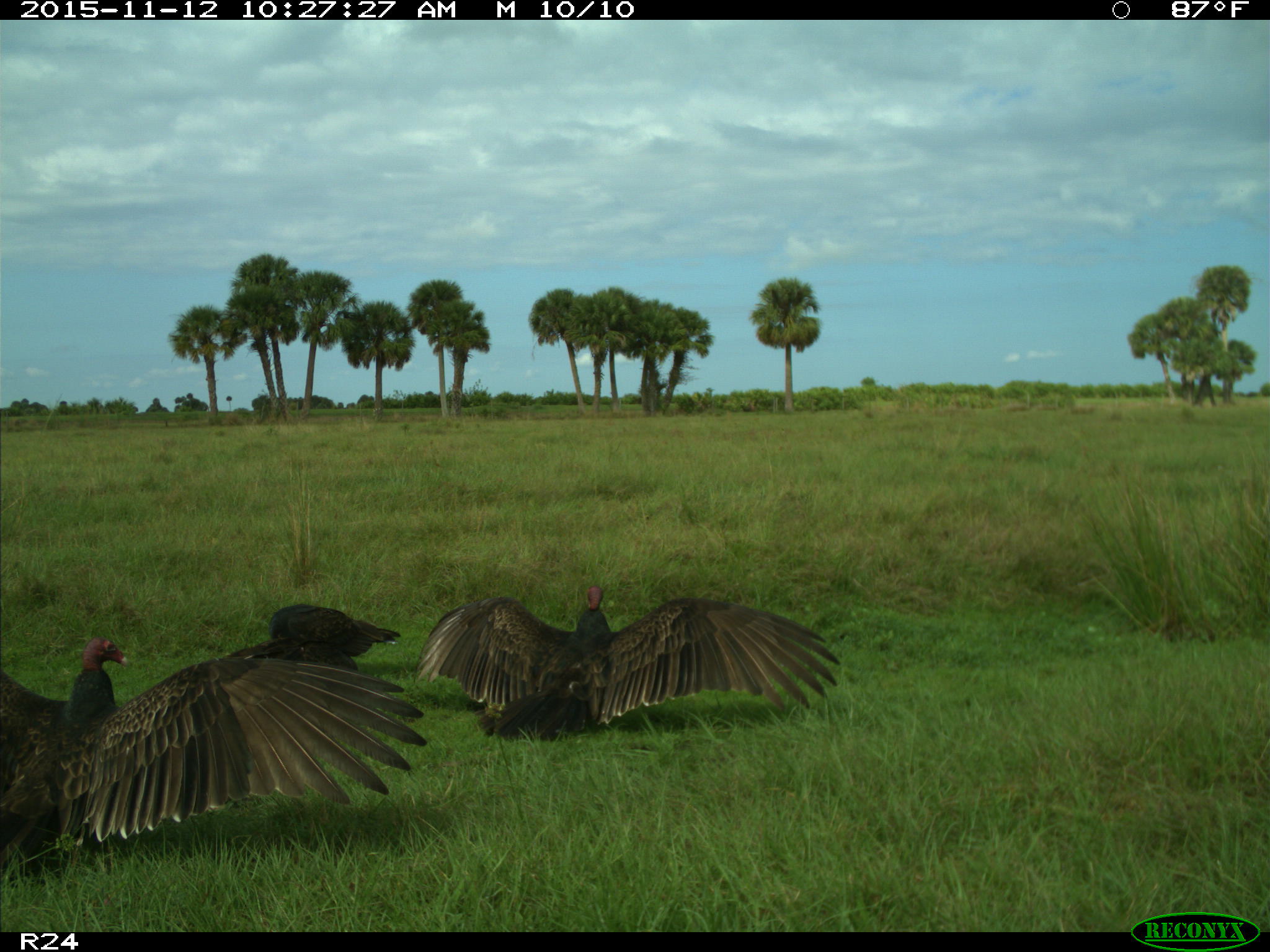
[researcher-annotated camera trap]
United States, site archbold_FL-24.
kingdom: Animalia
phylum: Chordata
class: Aves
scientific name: Aves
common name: birds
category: unidentified bird